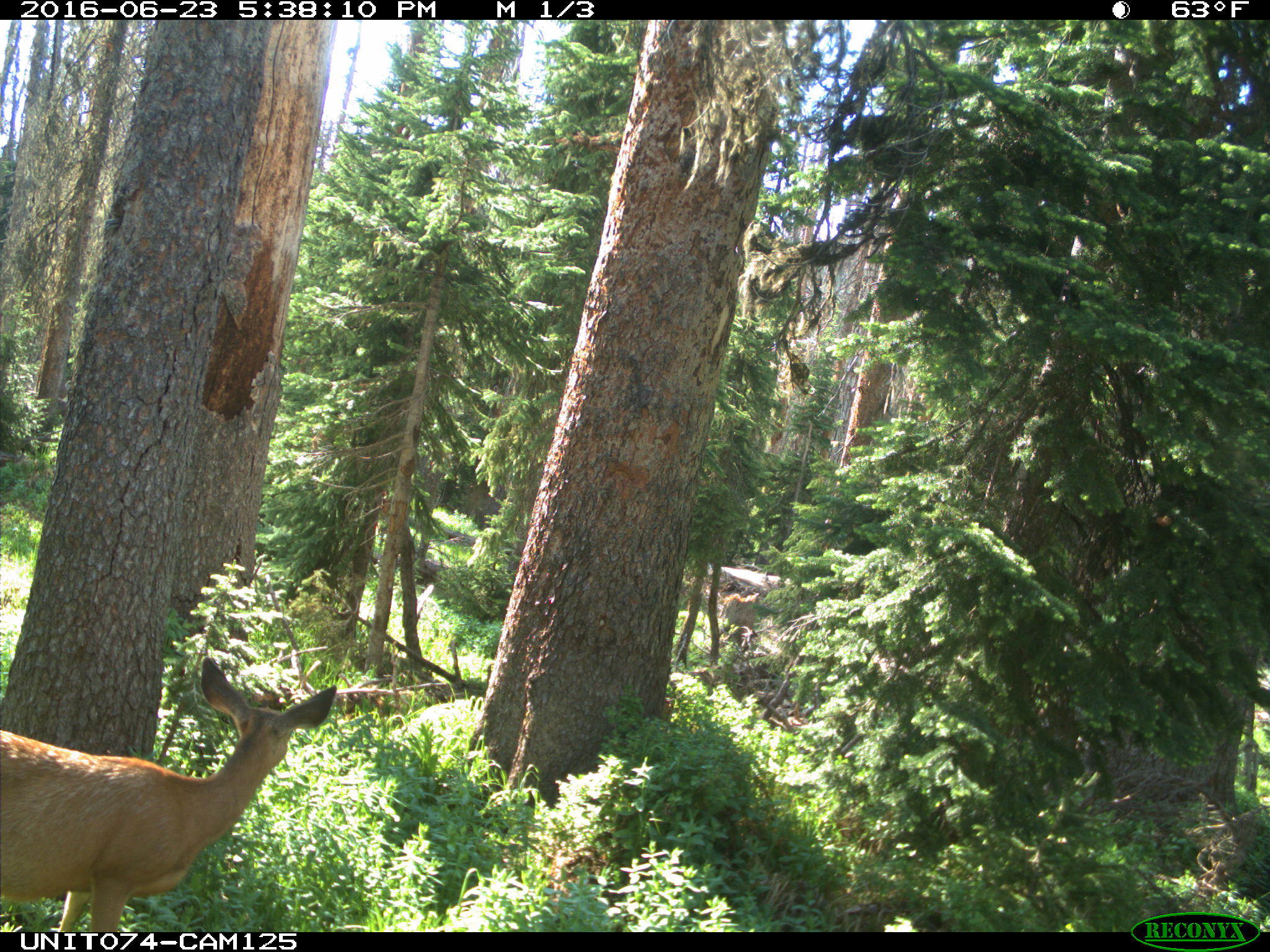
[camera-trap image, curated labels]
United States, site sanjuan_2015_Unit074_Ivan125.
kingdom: Animalia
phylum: Chordata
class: Mammalia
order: Artiodactyla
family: Cervidae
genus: Odocoileus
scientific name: Odocoileus hemionus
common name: mule deer